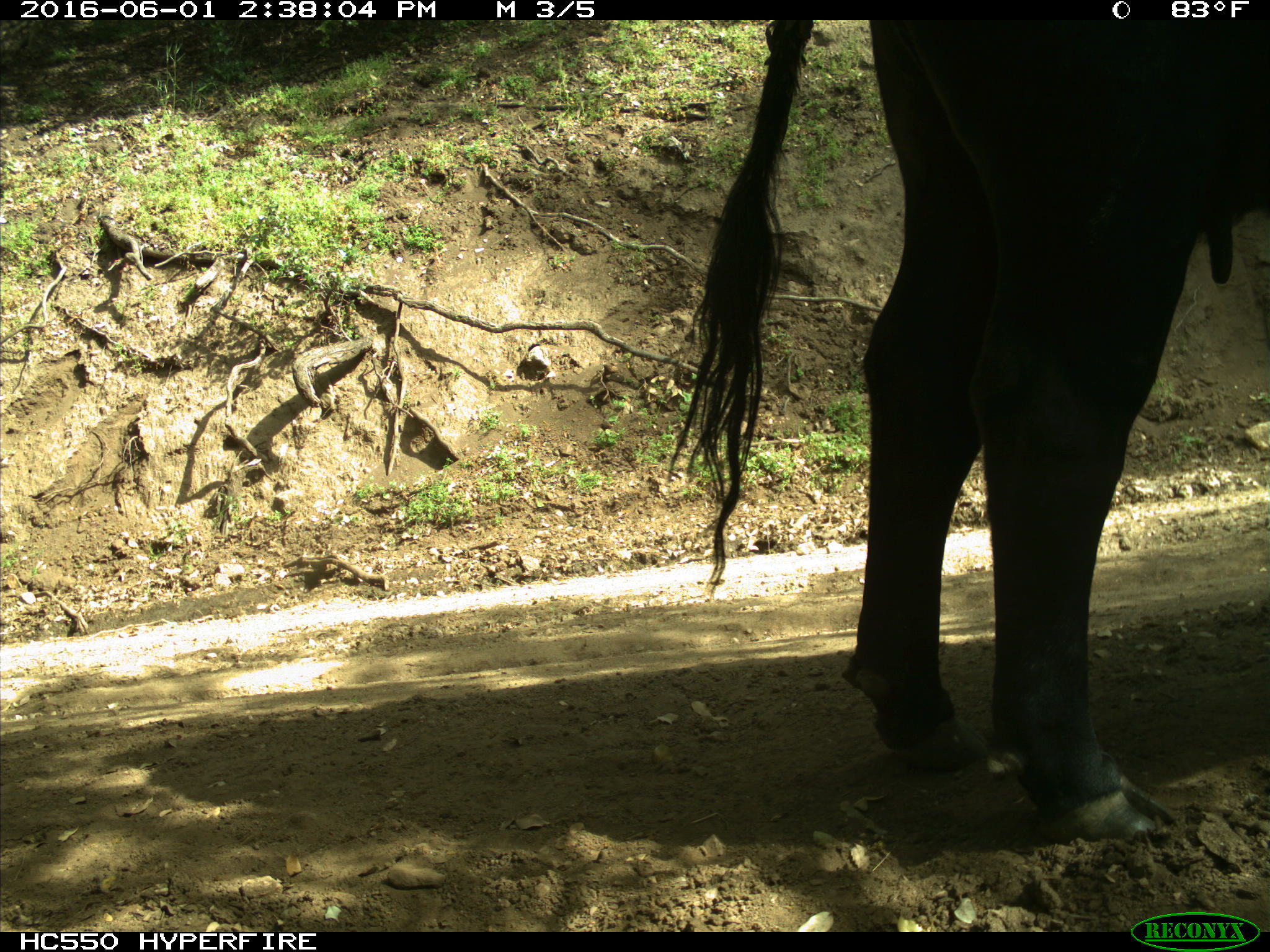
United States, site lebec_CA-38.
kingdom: Animalia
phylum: Chordata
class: Mammalia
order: Artiodactyla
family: Bovidae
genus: Bos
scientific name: Bos taurus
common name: domestic cow